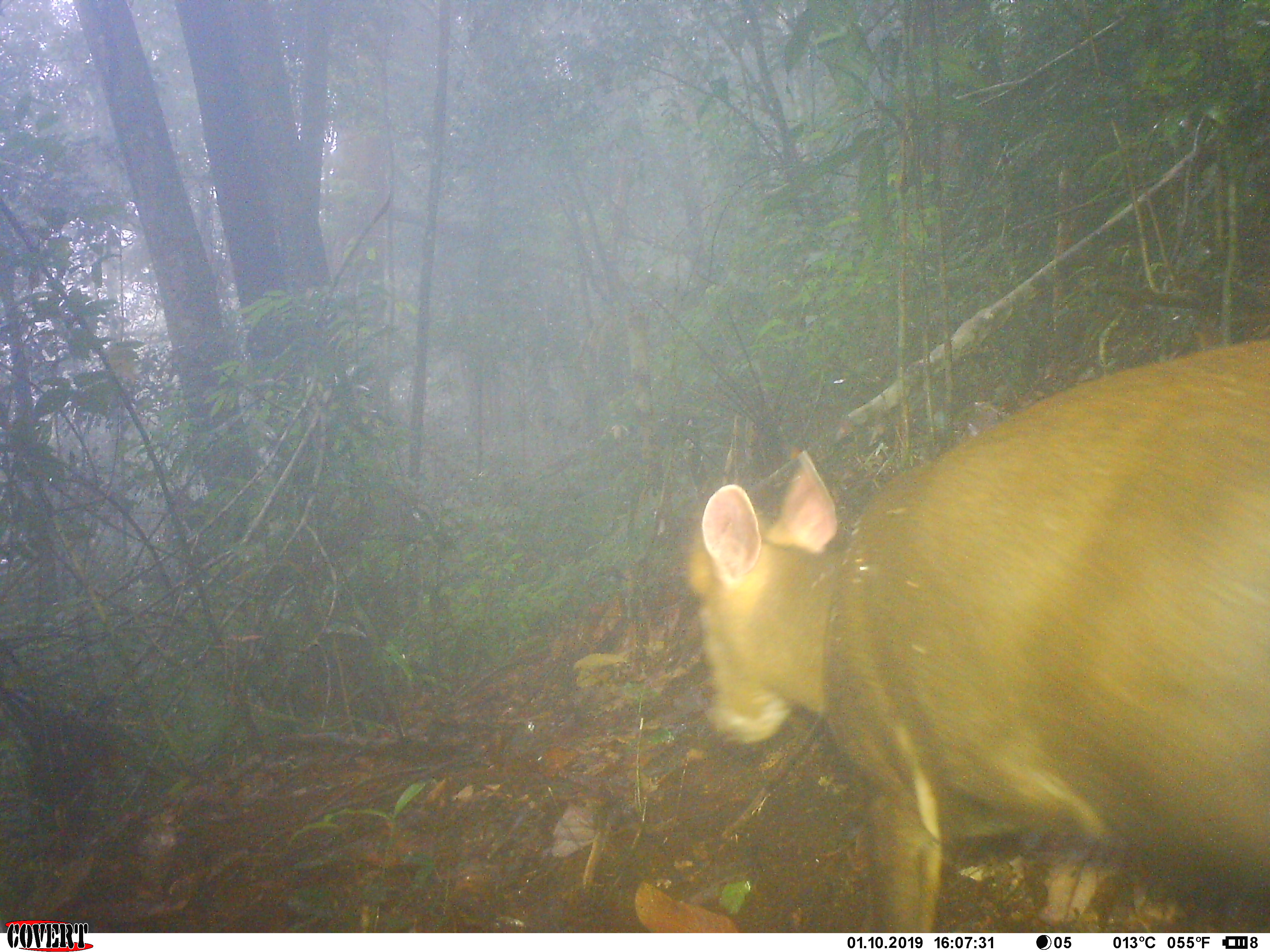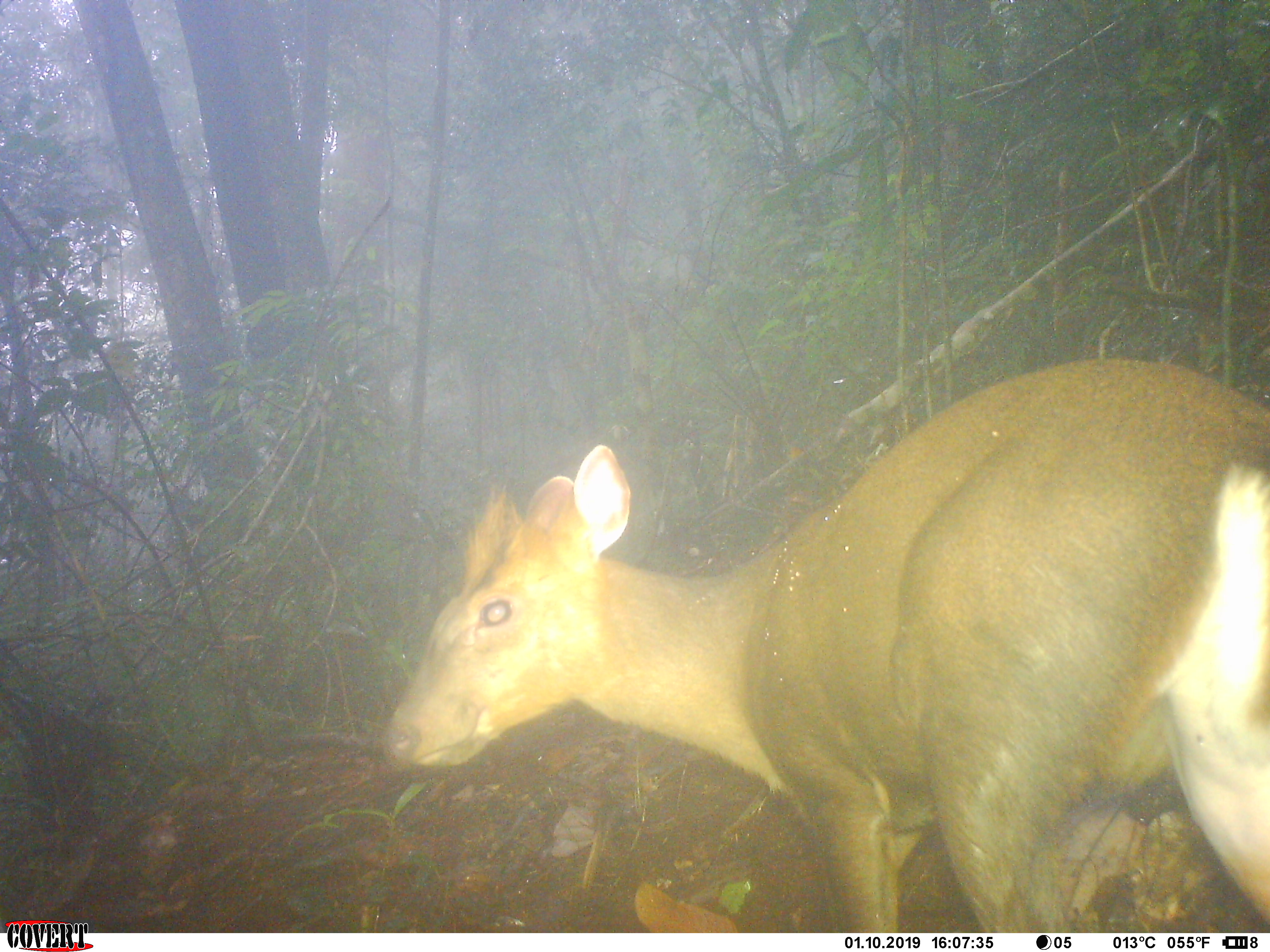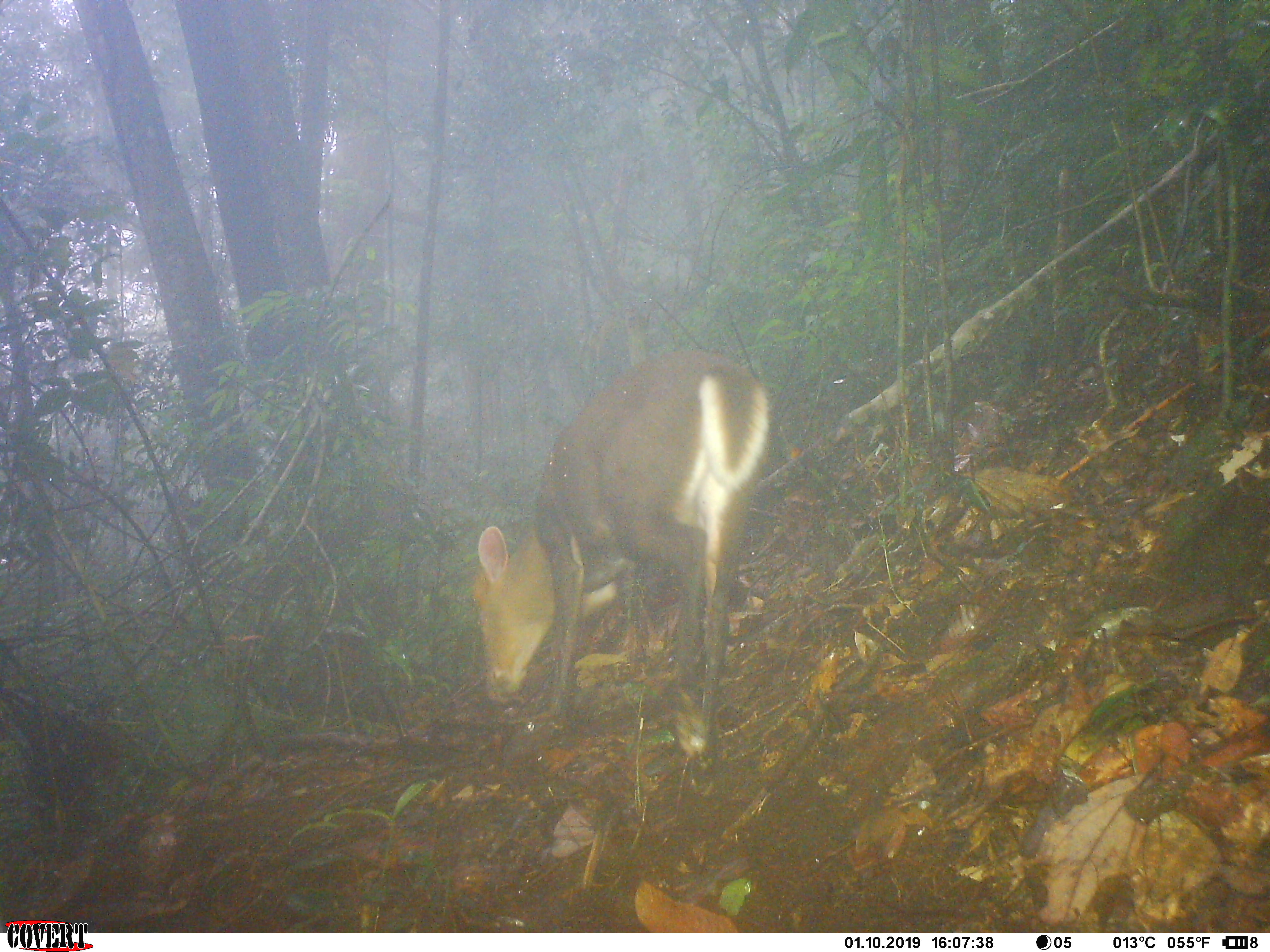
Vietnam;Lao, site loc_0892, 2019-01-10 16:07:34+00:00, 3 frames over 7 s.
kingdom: Animalia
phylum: Chordata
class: Mammalia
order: Artiodactyla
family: Cervidae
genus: Muntiacus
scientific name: Muntiacus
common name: muntjacs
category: unidentified muntjac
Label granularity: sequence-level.